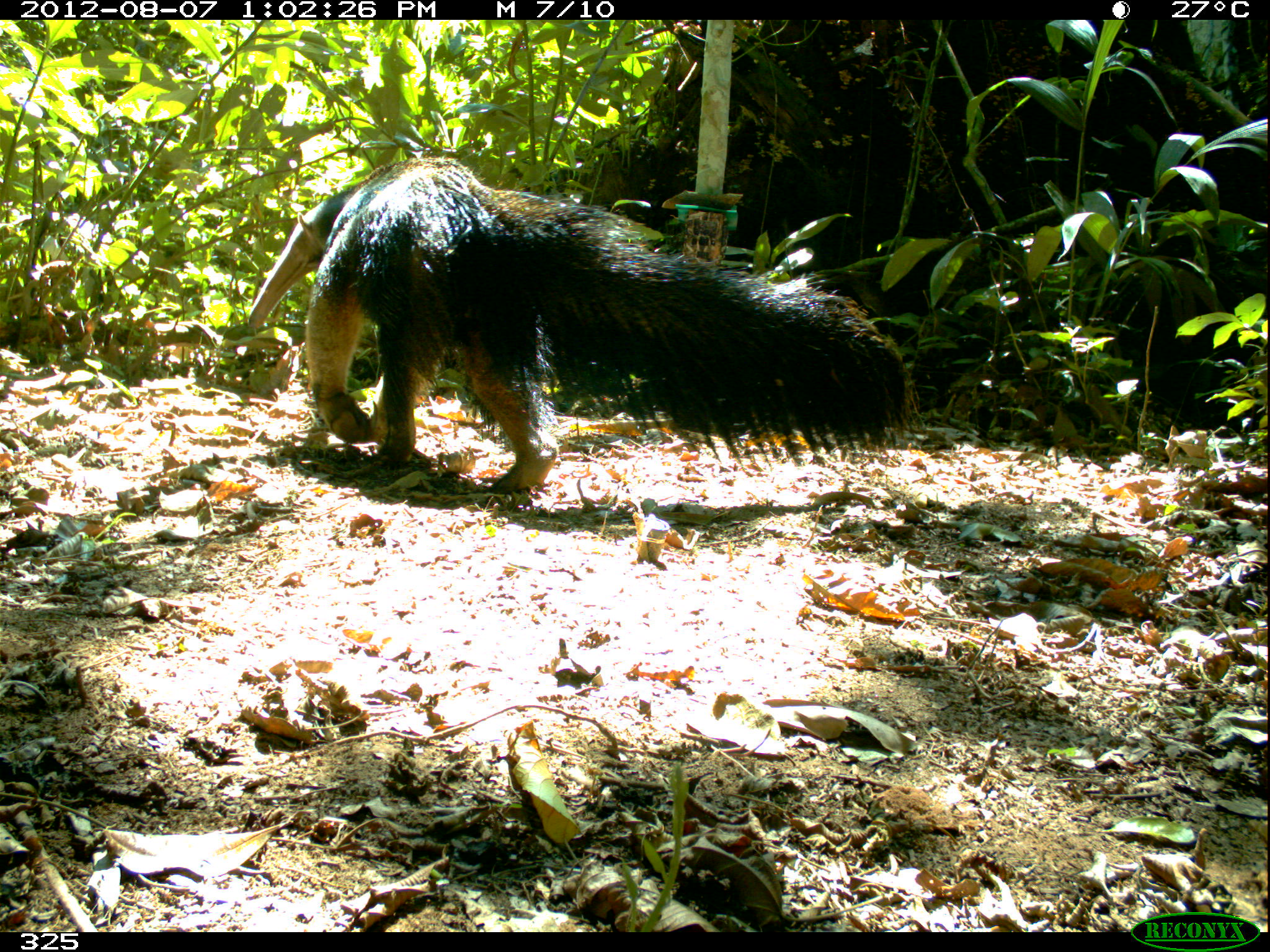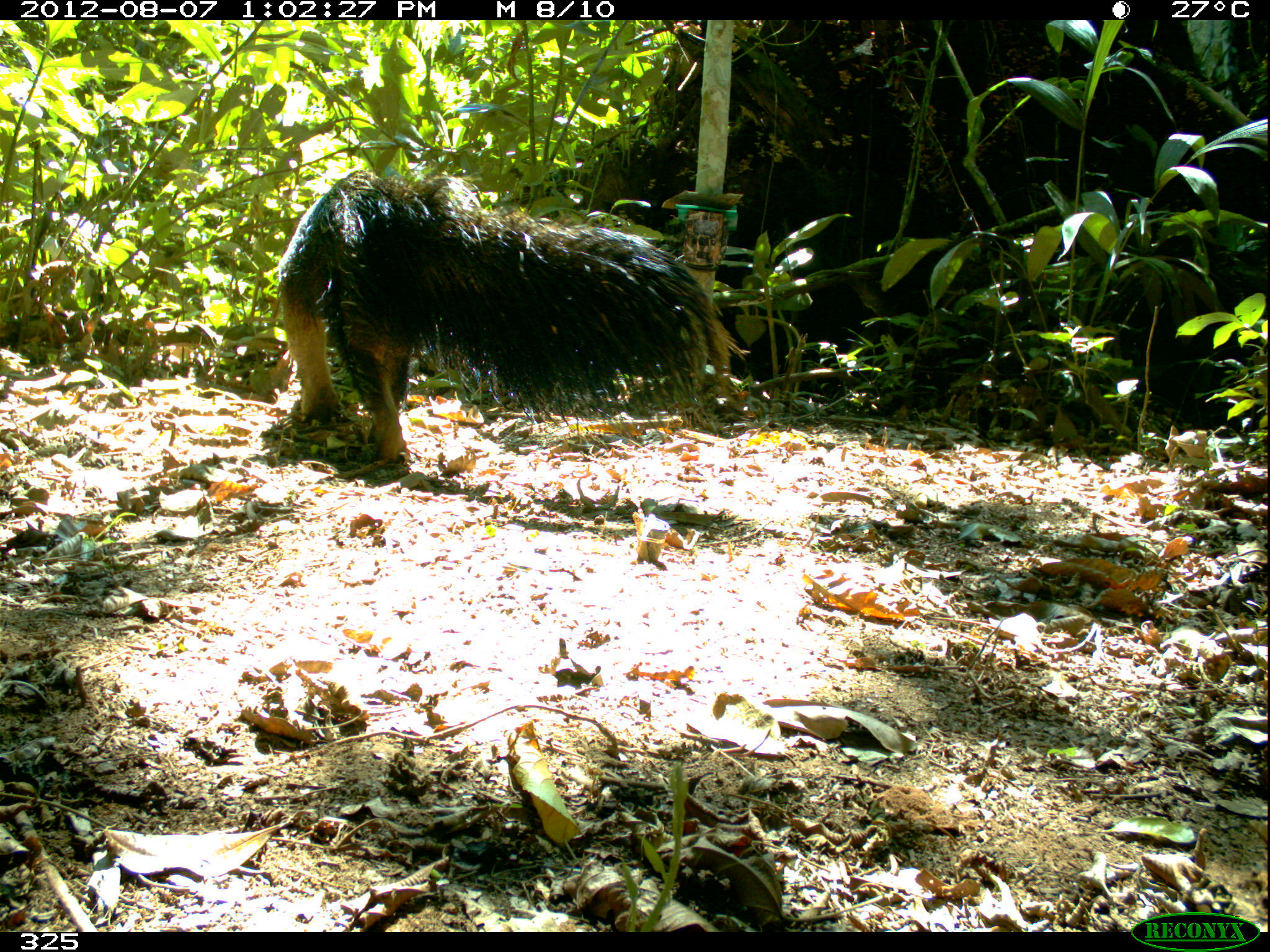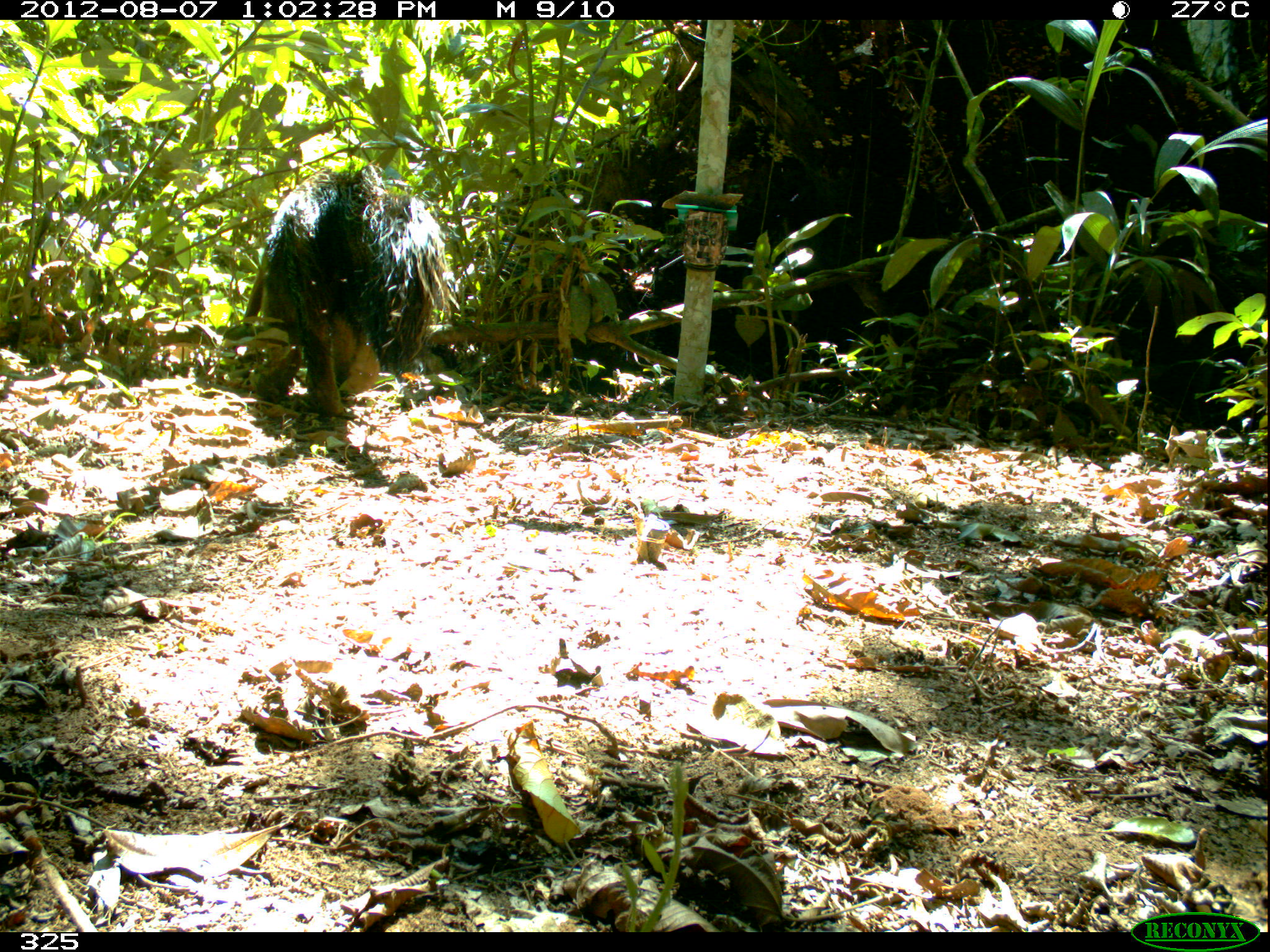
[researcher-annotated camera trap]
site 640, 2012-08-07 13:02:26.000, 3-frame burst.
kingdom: Animalia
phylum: Chordata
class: Mammalia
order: Pilosa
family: Myrmecophagidae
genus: Myrmecophaga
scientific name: Myrmecophaga tridactyla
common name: giant anteater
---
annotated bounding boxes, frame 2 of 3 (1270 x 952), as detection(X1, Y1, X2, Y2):
myrmecophaga tridactyla: detection(268, 168, 747, 465)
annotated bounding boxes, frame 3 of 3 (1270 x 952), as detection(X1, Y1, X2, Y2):
myrmecophaga tridactyla: detection(242, 163, 455, 417)